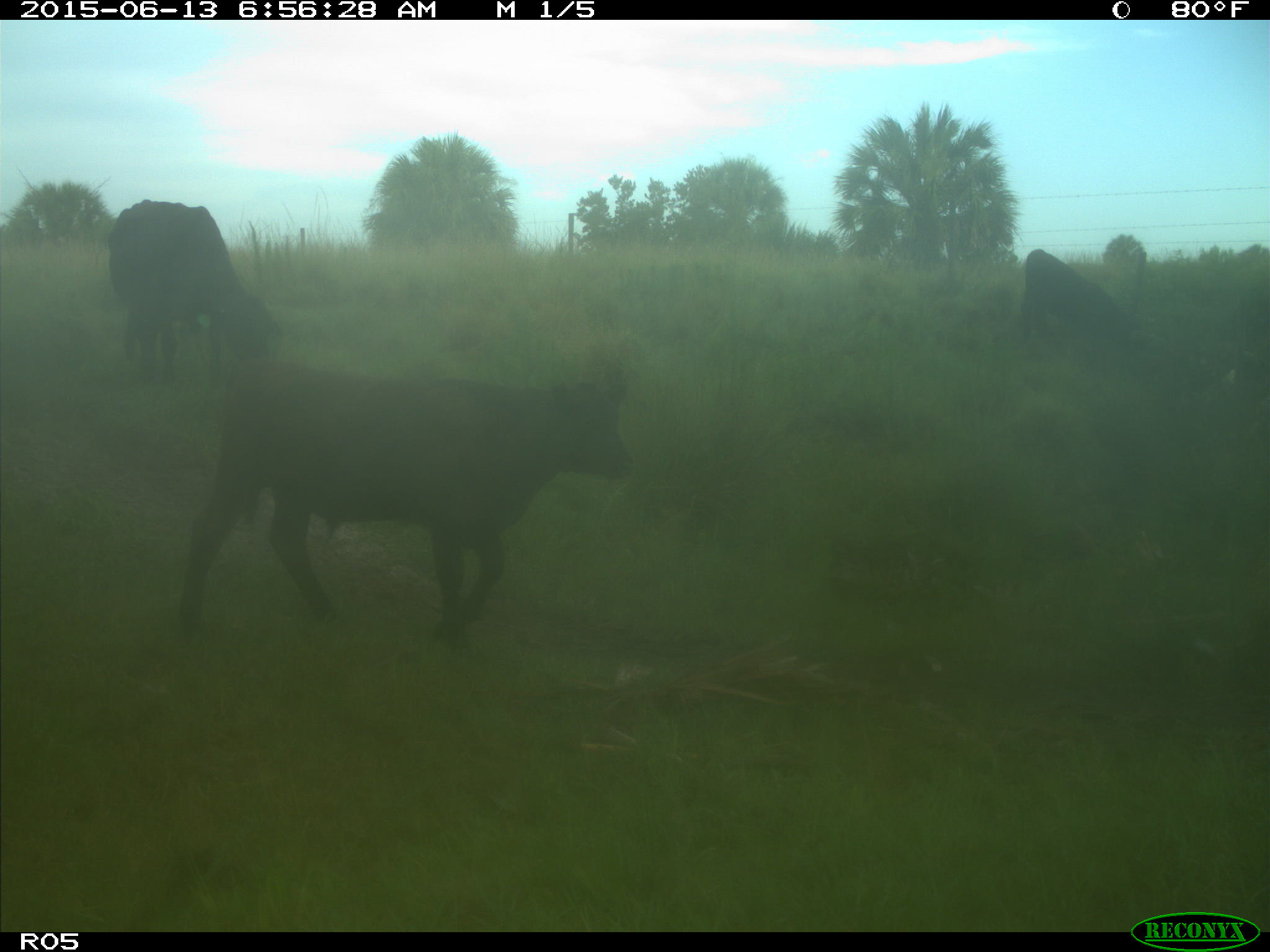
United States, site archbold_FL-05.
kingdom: Animalia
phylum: Chordata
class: Mammalia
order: Artiodactyla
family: Bovidae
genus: Bos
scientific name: Bos taurus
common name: domestic cow